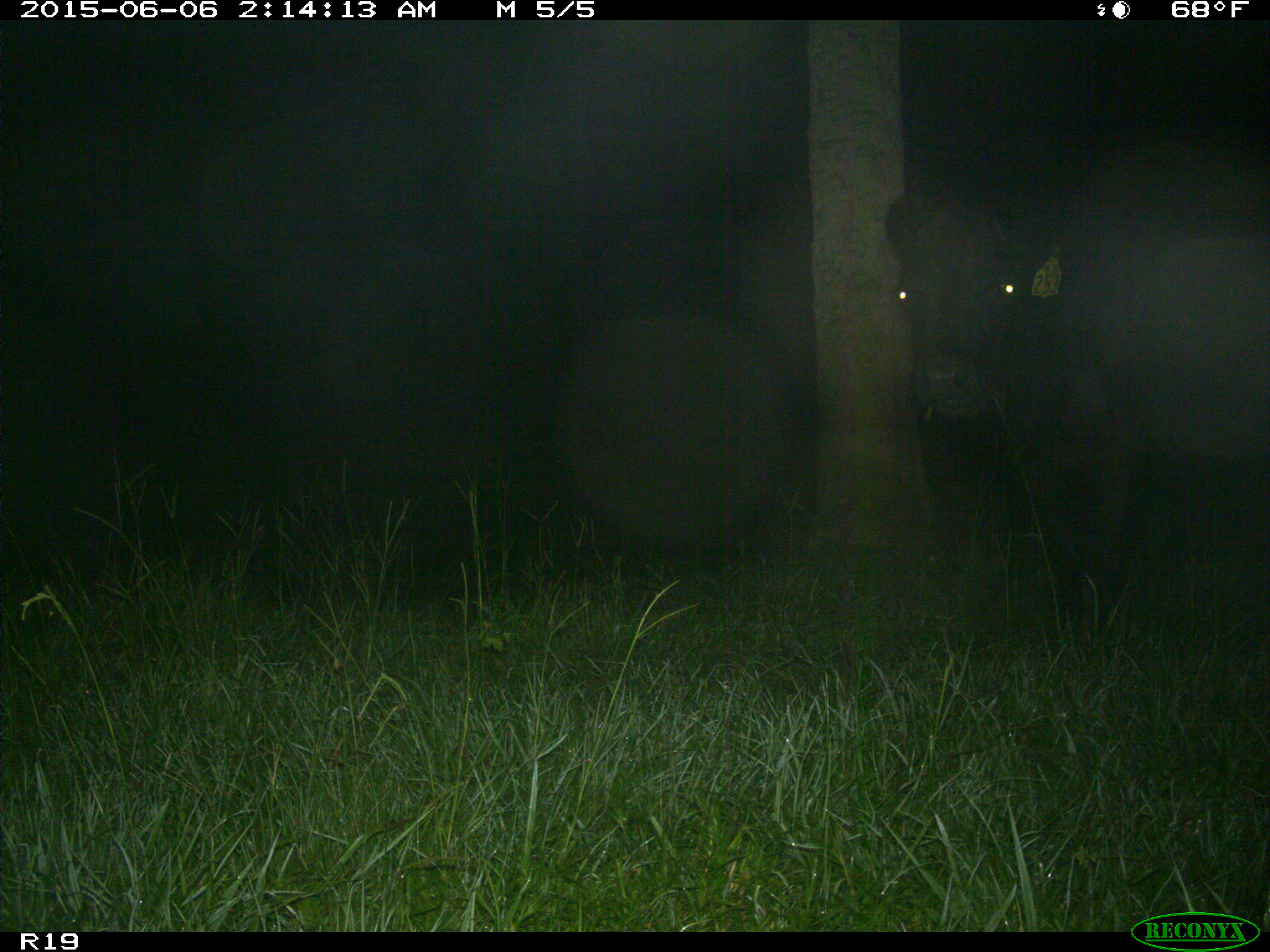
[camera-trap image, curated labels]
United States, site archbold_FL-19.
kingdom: Animalia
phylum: Chordata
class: Mammalia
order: Artiodactyla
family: Bovidae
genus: Bos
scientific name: Bos taurus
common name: domestic cow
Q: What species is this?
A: Bos taurus (domestic cow).